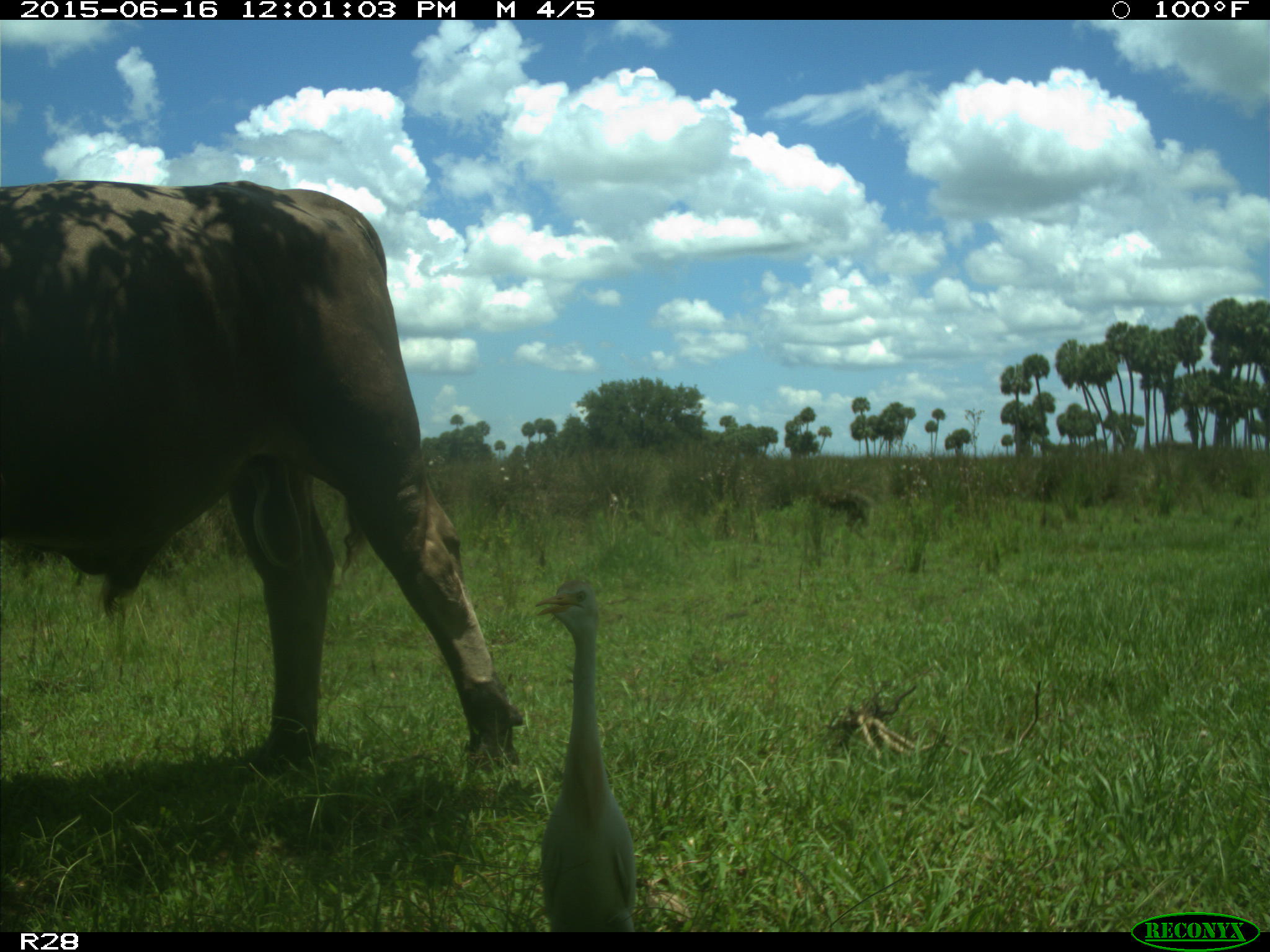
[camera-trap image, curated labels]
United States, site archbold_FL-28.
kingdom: Animalia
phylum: Chordata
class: Mammalia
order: Artiodactyla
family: Bovidae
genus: Bos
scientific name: Bos taurus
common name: domestic cow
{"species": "Bos taurus (domestic cow)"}